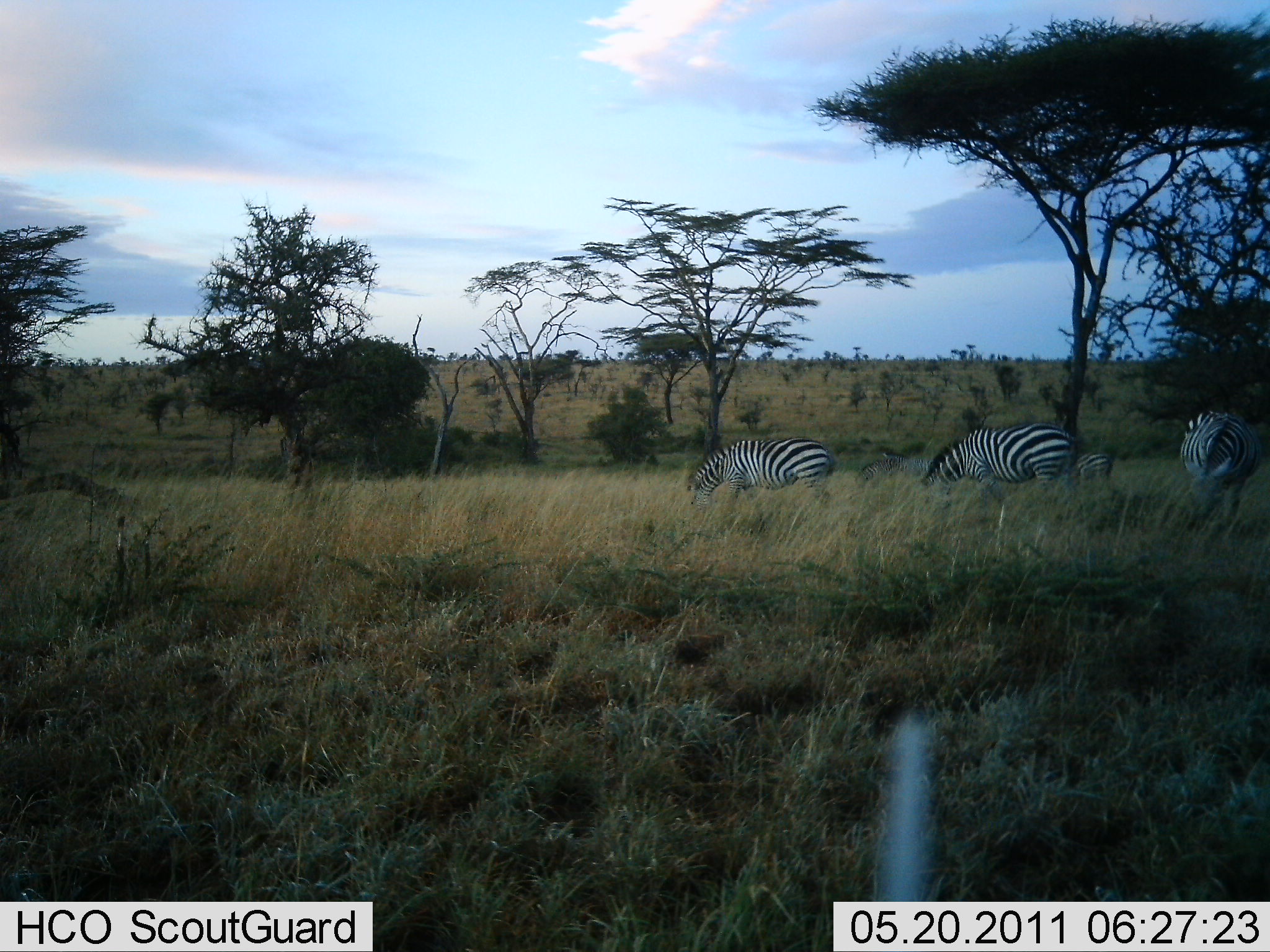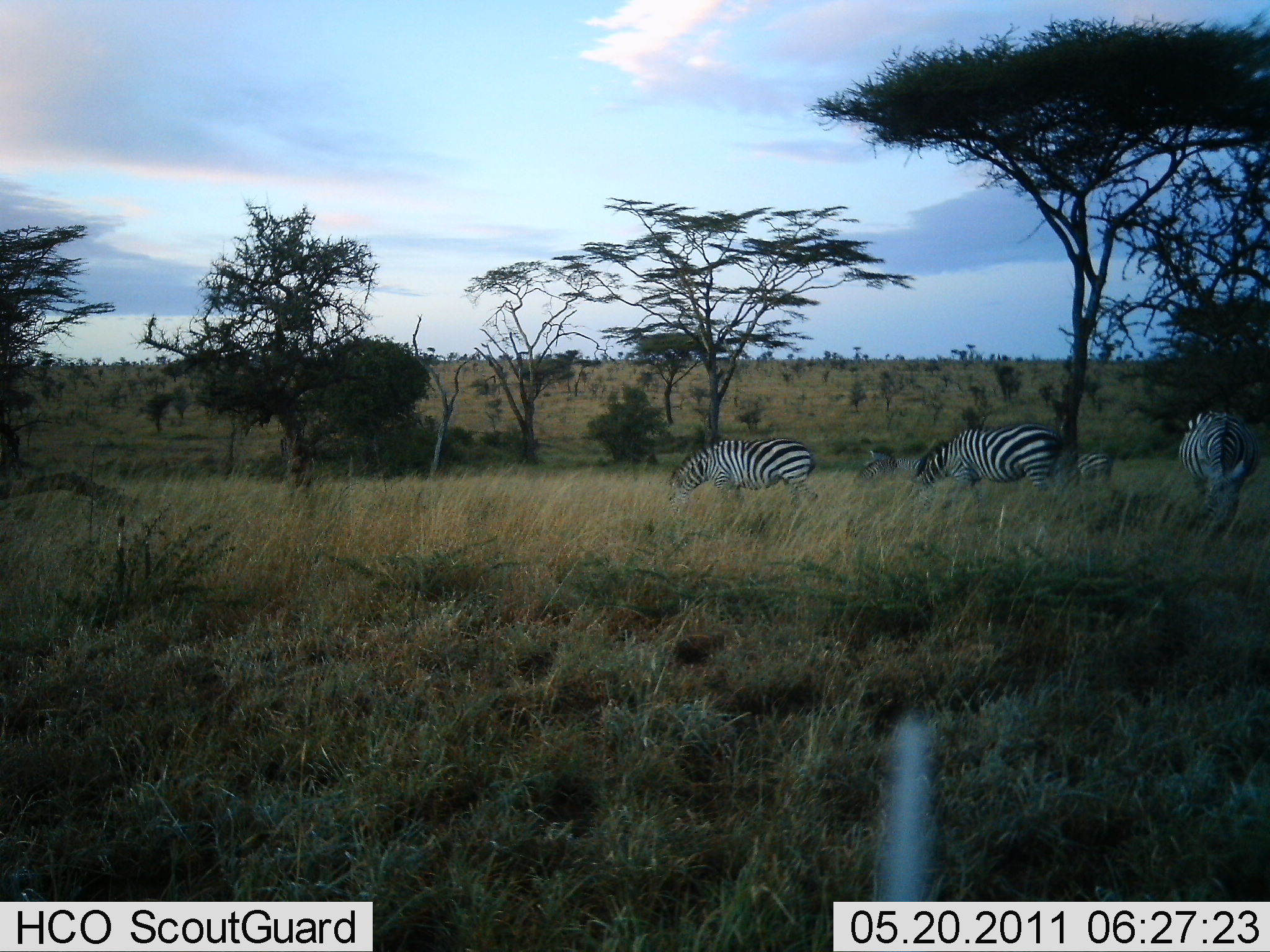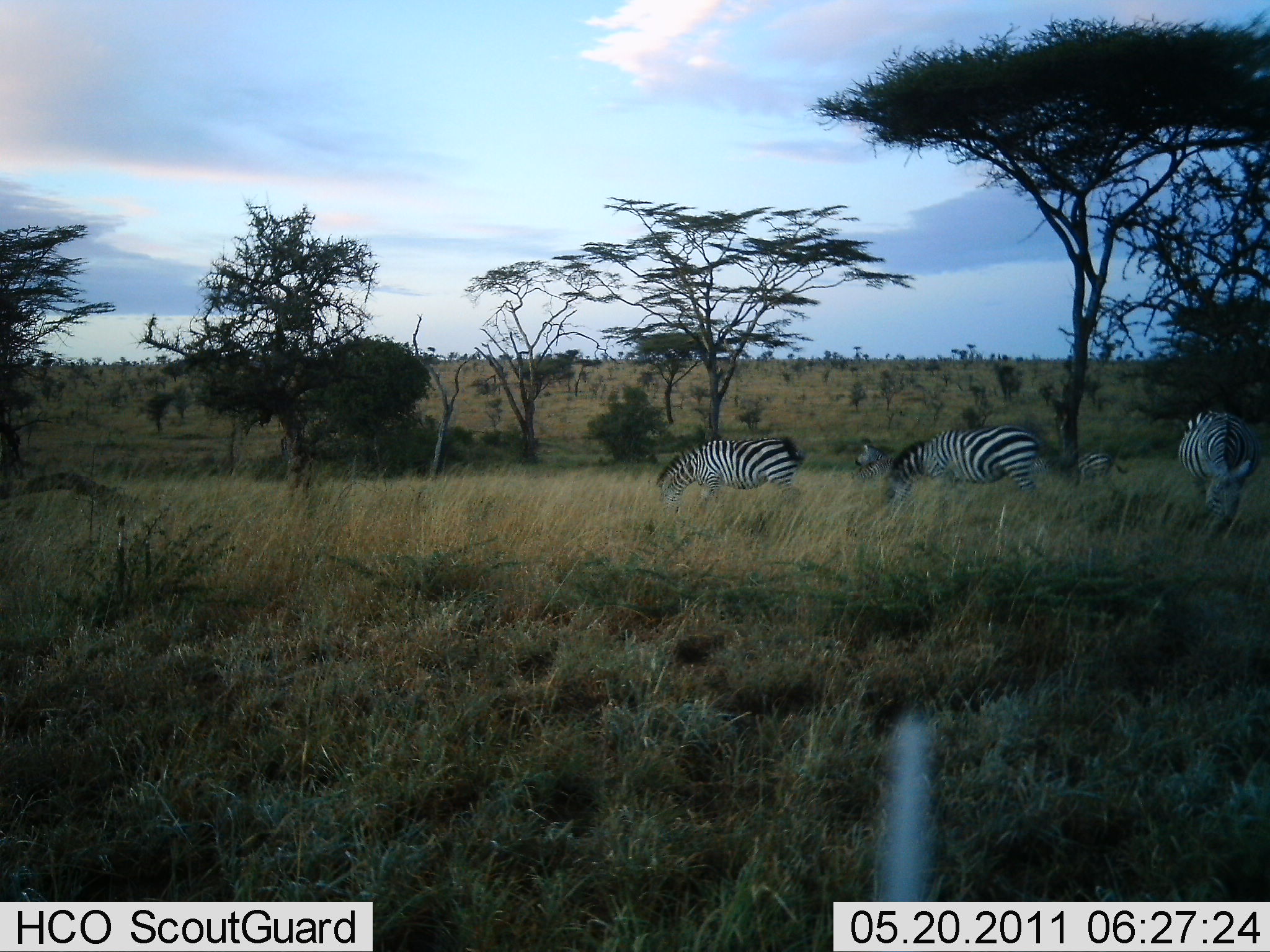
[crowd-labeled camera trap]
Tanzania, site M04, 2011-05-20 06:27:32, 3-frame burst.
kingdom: Animalia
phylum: Chordata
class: Mammalia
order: Perissodactyla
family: Equidae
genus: Equus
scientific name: Equus quagga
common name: plains zebra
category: zebra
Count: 5.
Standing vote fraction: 9%.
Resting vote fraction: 0%.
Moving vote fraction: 27%.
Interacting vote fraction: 0%.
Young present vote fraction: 0%.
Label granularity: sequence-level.